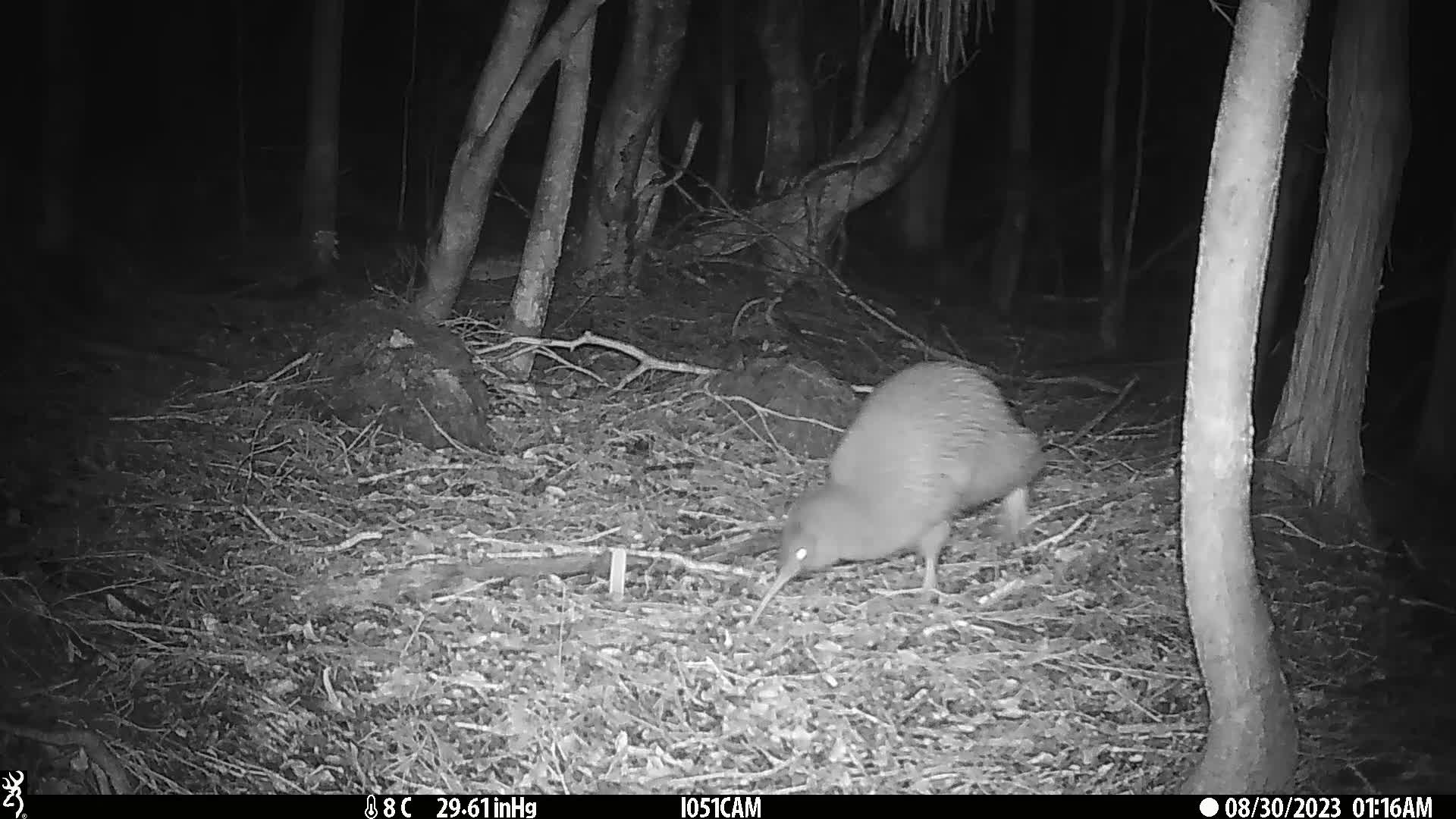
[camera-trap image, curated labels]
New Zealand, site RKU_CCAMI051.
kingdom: Animalia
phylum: Chordata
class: Aves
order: Apterygiformes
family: Apterygidae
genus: Apteryx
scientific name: Apteryx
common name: kiwi